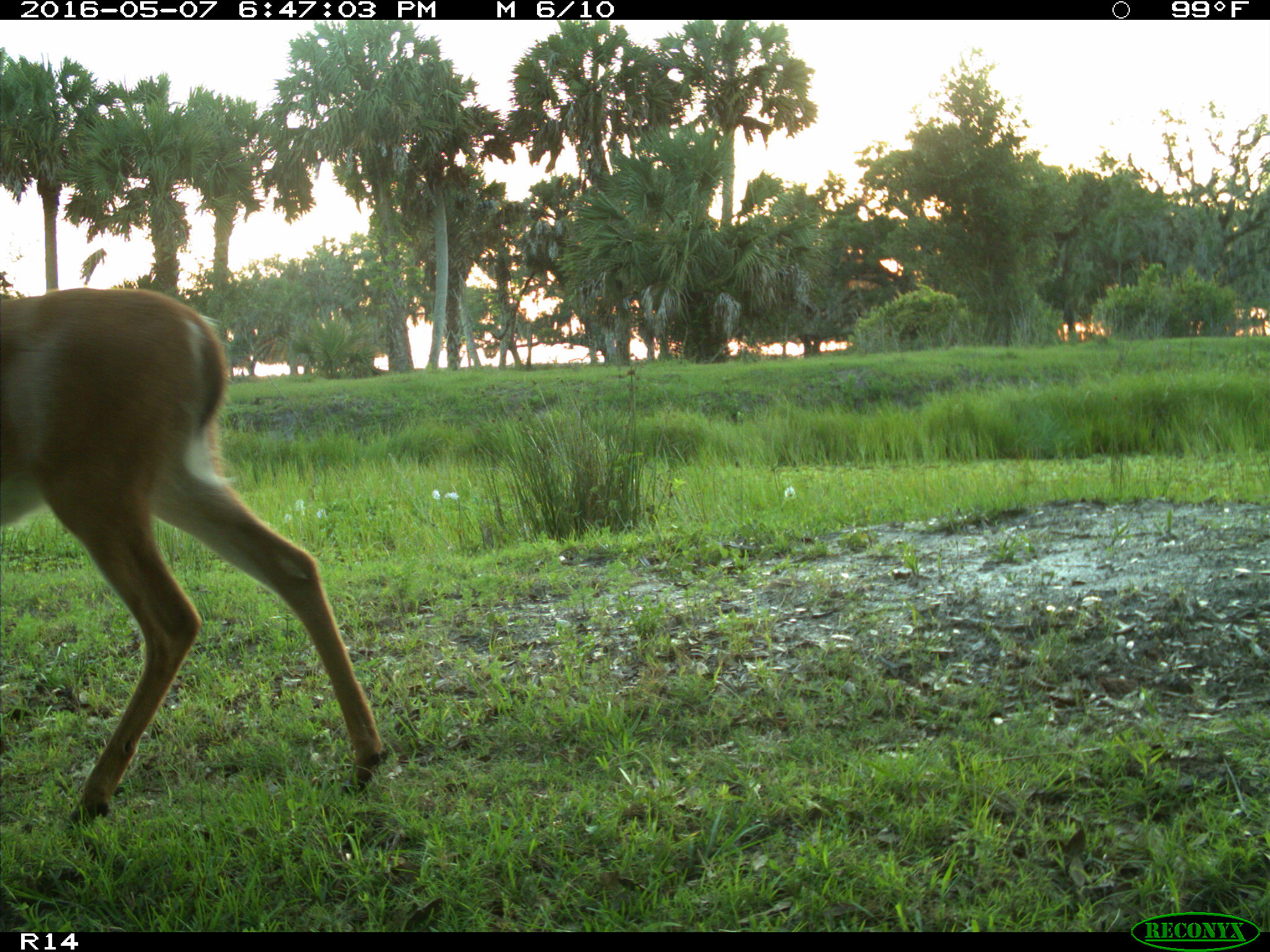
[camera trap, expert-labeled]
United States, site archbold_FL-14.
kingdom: Animalia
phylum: Chordata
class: Mammalia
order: Artiodactyla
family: Cervidae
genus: Odocoileus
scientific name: Odocoileus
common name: deer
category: unidentified deer